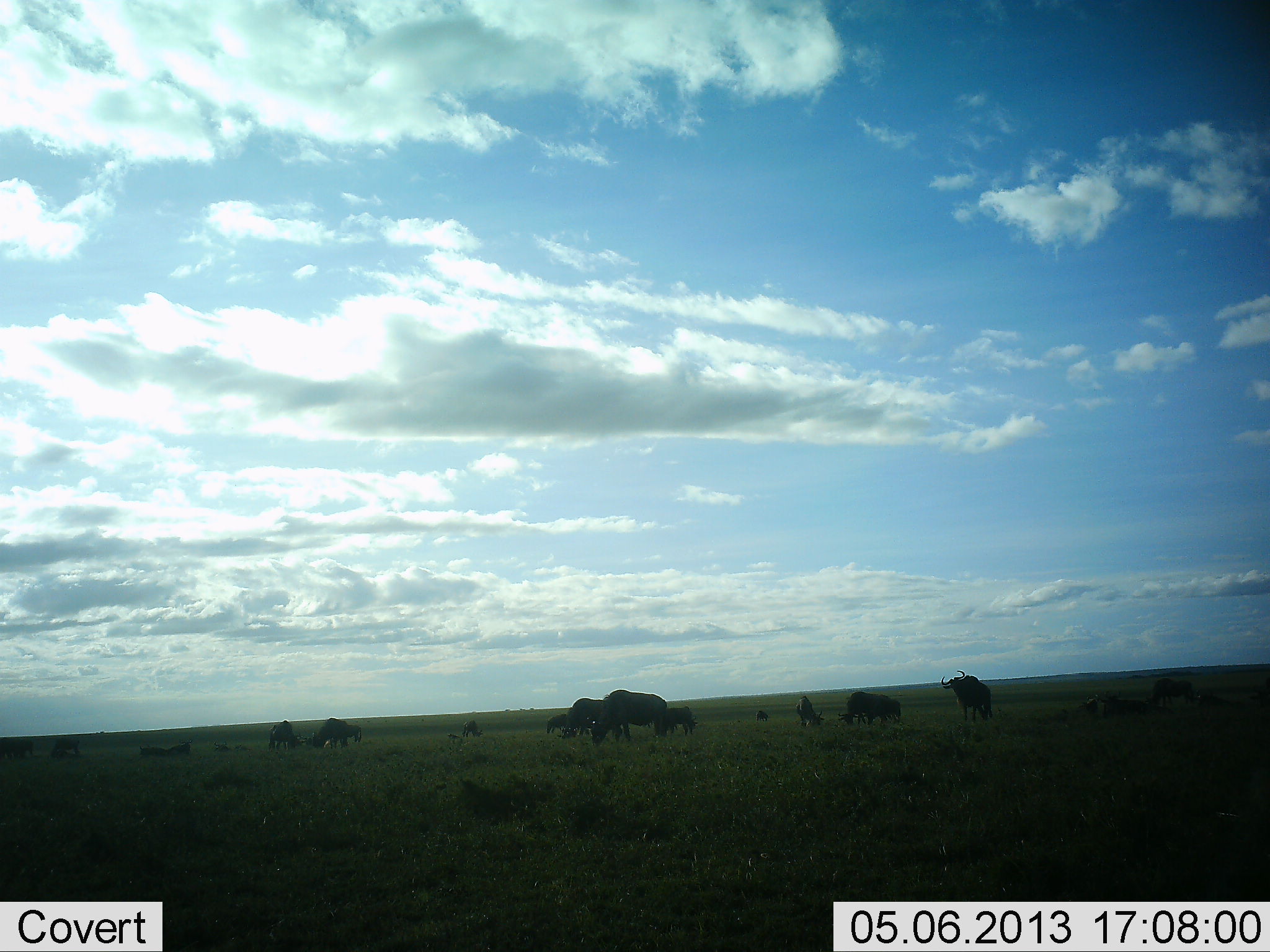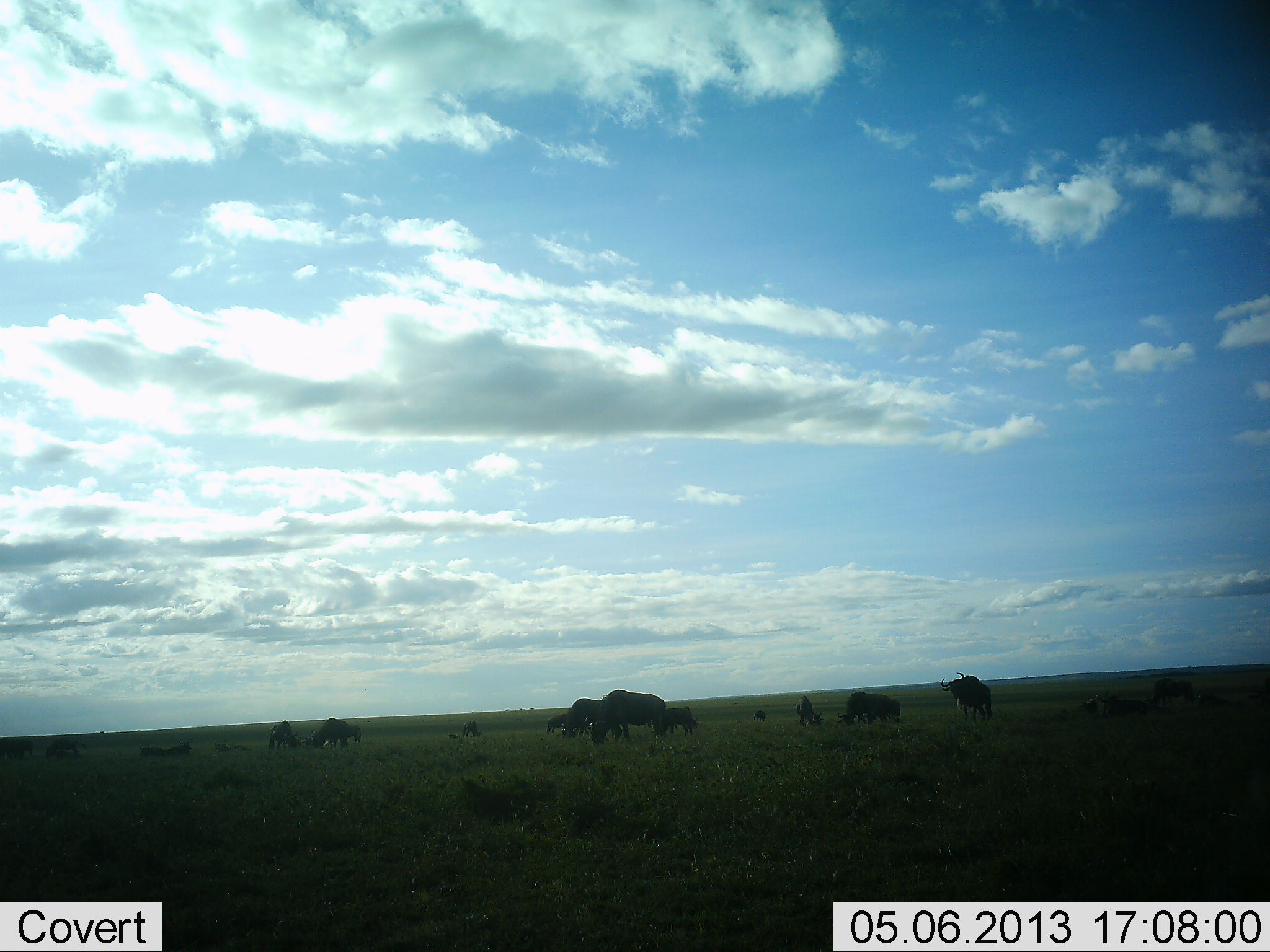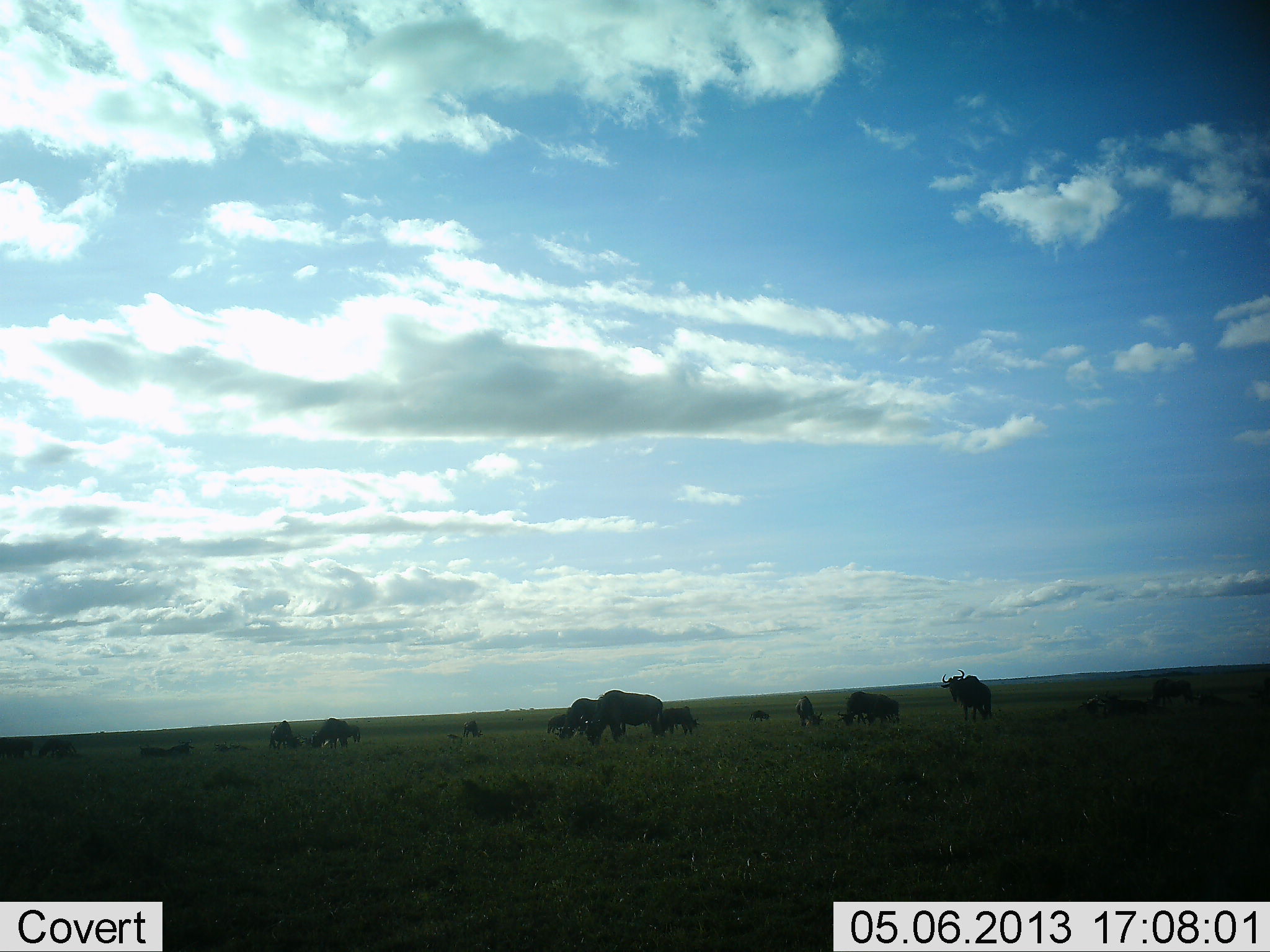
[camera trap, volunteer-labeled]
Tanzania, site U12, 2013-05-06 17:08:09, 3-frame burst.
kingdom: Animalia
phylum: Chordata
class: Mammalia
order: Artiodactyla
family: Bovidae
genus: Connochaetes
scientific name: Connochaetes taurinus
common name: blue wildebeest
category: wildebeest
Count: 11-50.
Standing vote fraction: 67%.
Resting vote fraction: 39%.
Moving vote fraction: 17%.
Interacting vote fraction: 11%.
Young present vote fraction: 6%.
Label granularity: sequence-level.